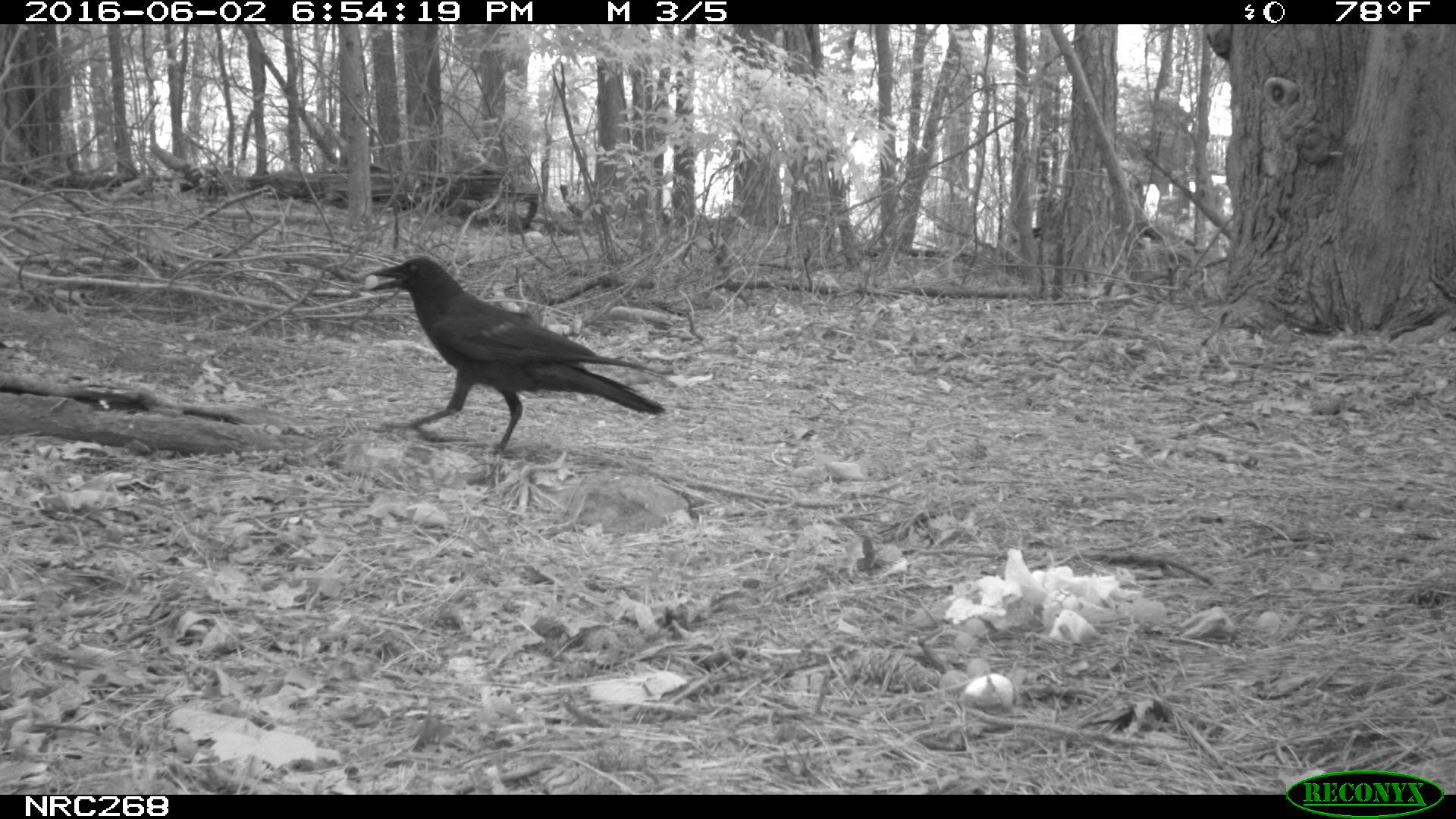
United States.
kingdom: Animalia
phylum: Chordata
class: Aves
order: Passeriformes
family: Corvidae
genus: Corvus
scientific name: Corvus brachyrhynchos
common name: american crow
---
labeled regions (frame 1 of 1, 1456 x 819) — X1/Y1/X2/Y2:
American Crow: 377/245/657/463